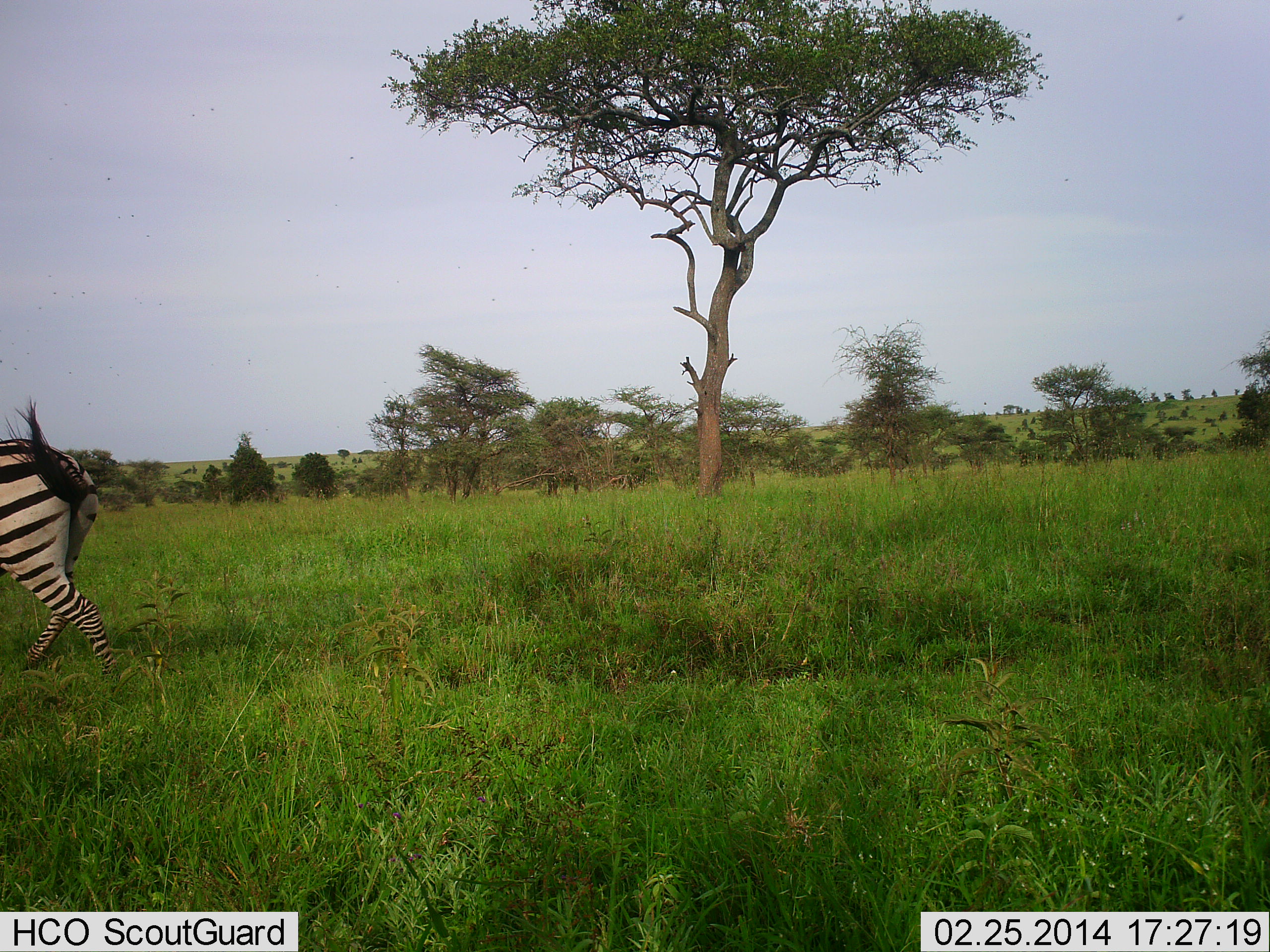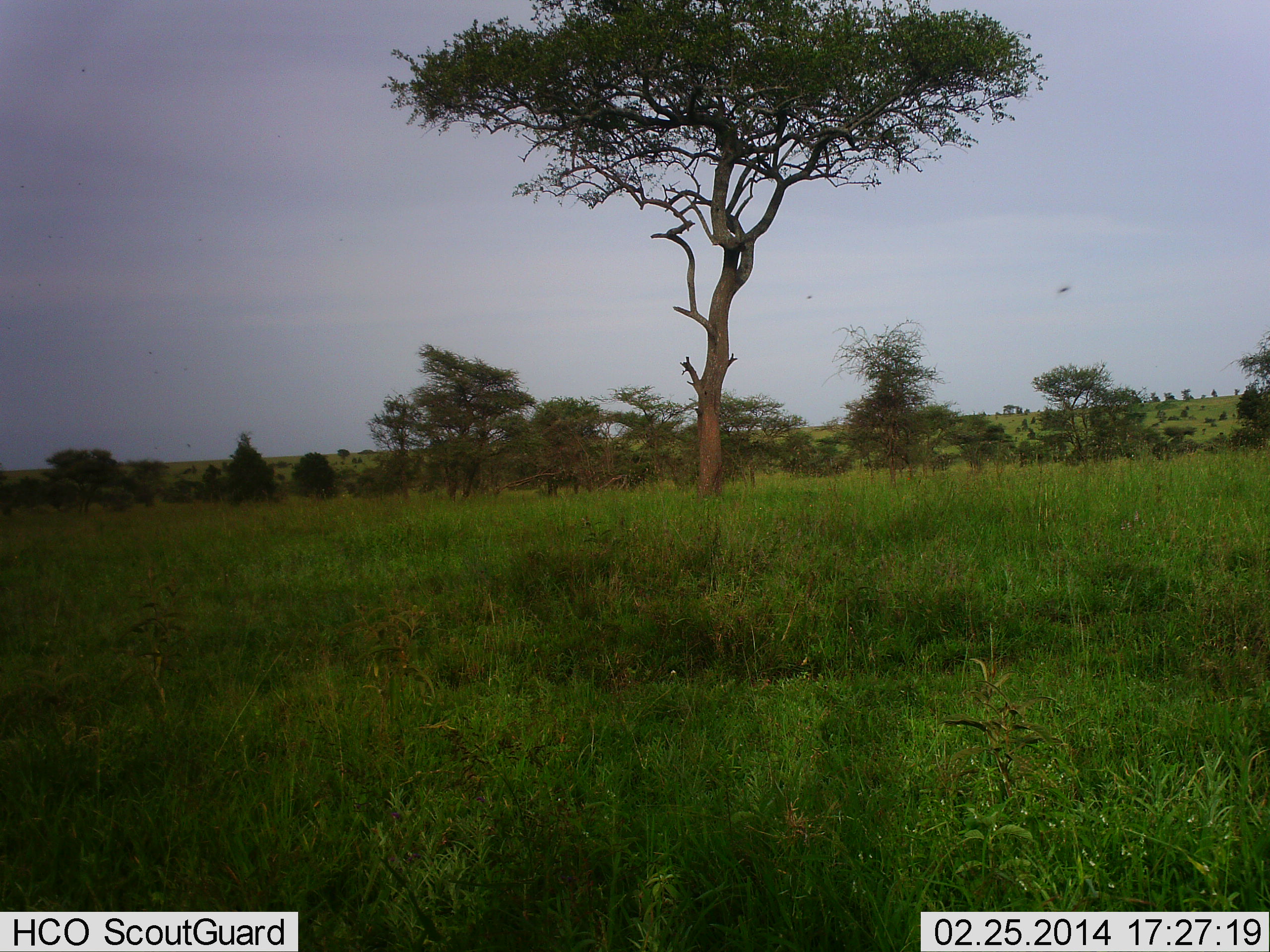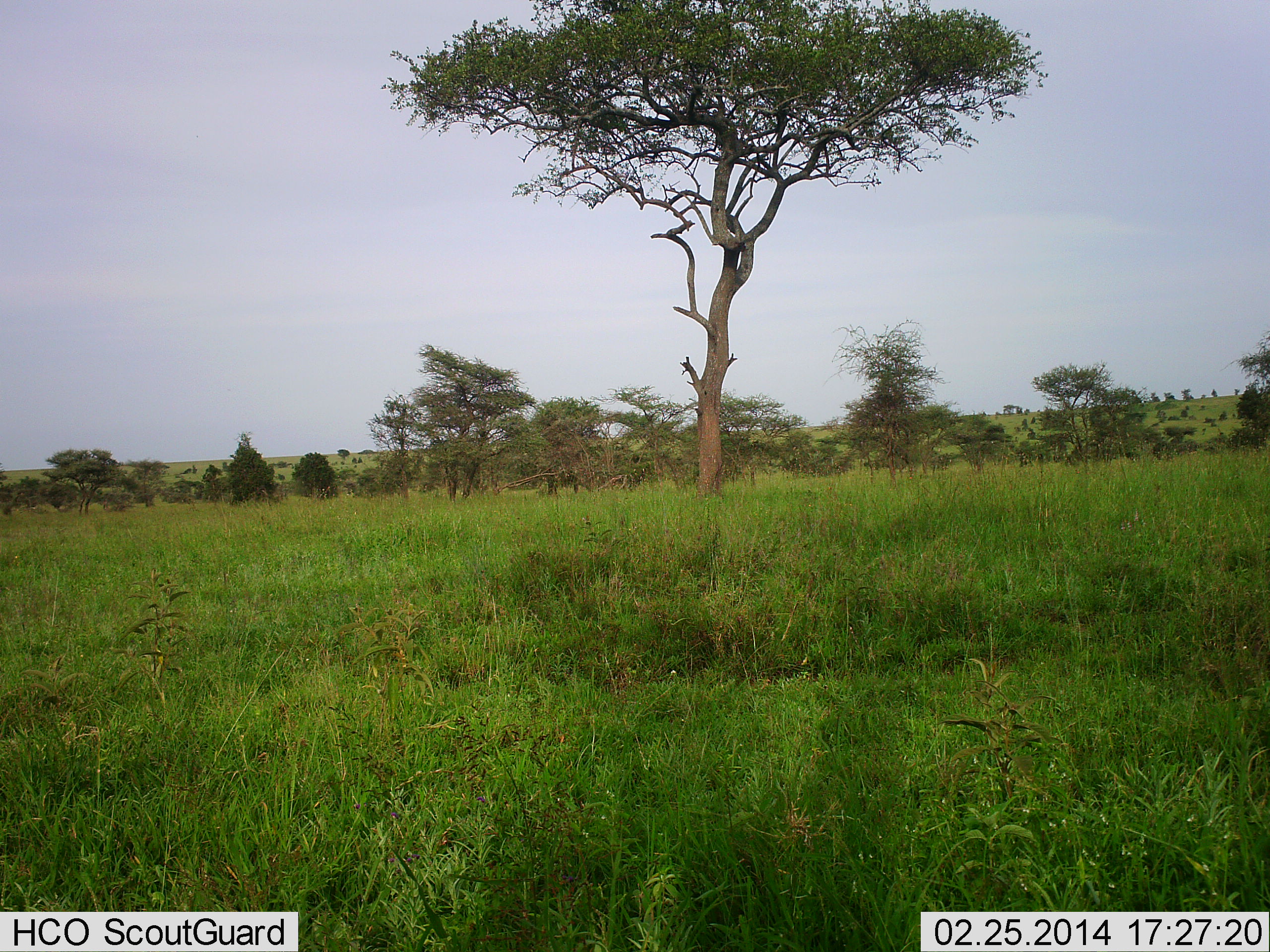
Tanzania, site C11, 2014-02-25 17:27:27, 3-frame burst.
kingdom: Animalia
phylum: Chordata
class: Mammalia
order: Perissodactyla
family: Equidae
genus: Equus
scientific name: Equus quagga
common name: plains zebra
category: zebra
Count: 1.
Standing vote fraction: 0%.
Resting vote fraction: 0%.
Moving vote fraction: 100%.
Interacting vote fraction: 0%.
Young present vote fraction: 0%.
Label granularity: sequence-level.